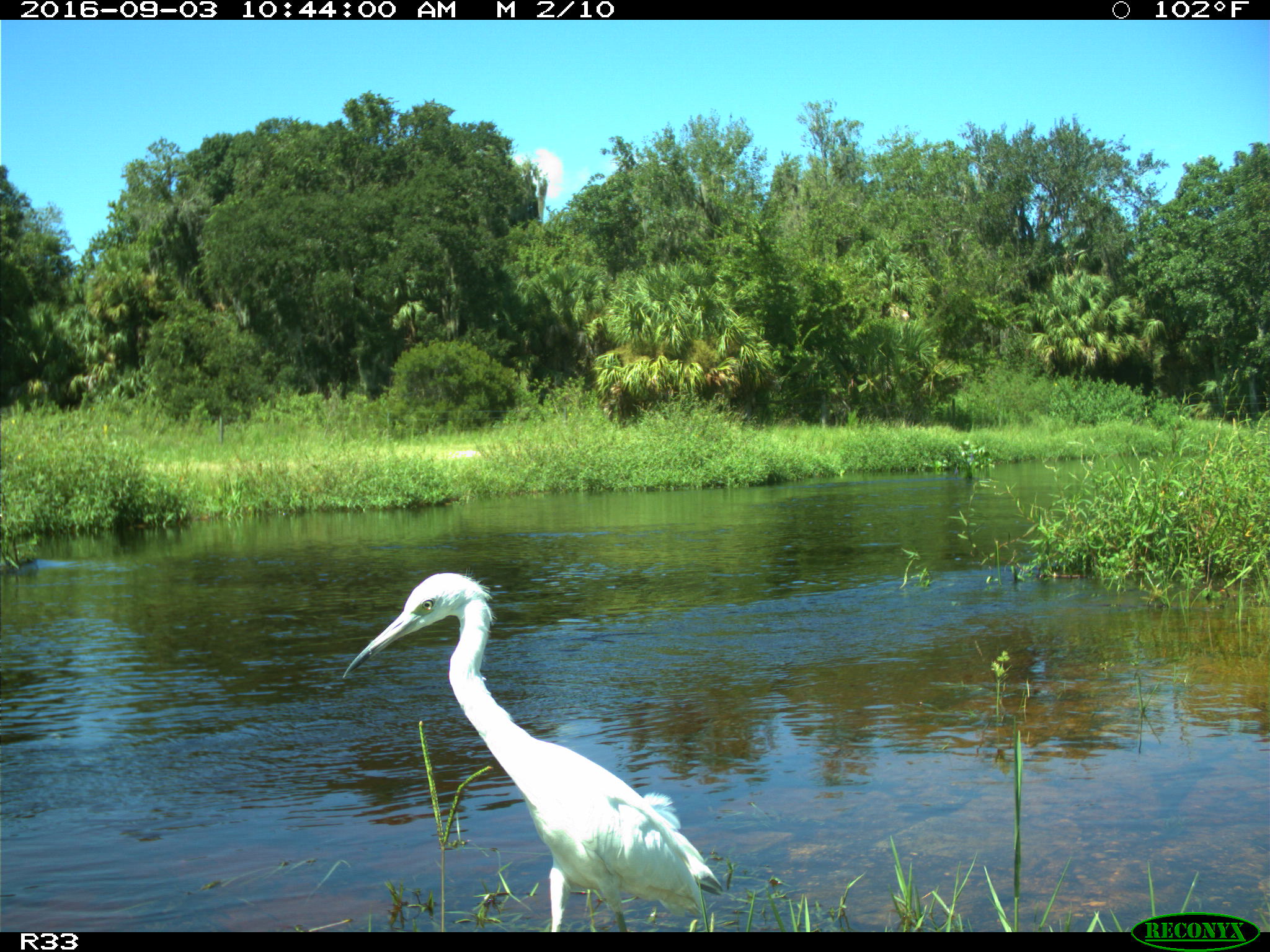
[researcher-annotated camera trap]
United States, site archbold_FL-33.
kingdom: Animalia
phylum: Chordata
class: Aves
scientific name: Aves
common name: birds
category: unidentified bird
Unidentified bird (birds) (Aves).